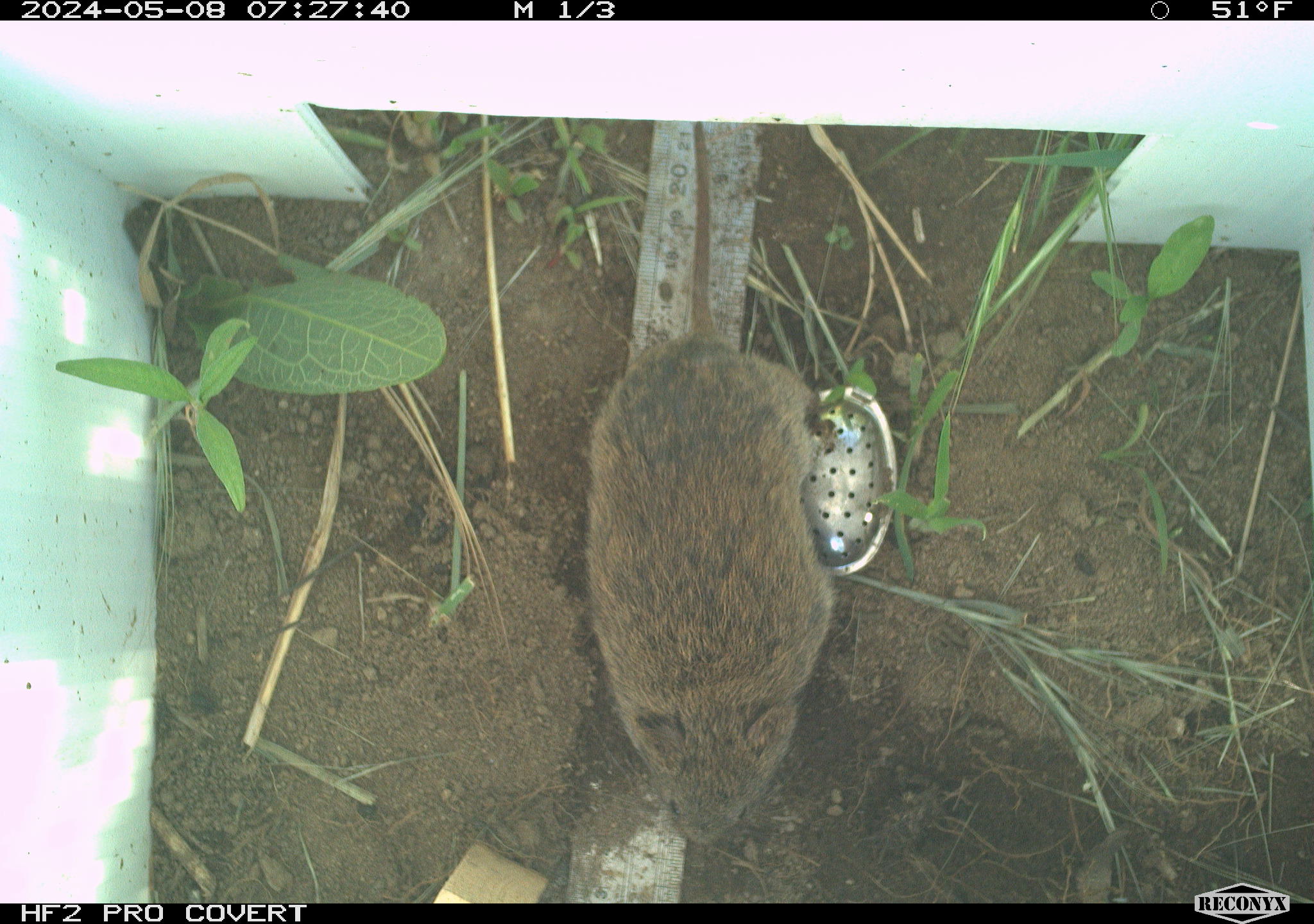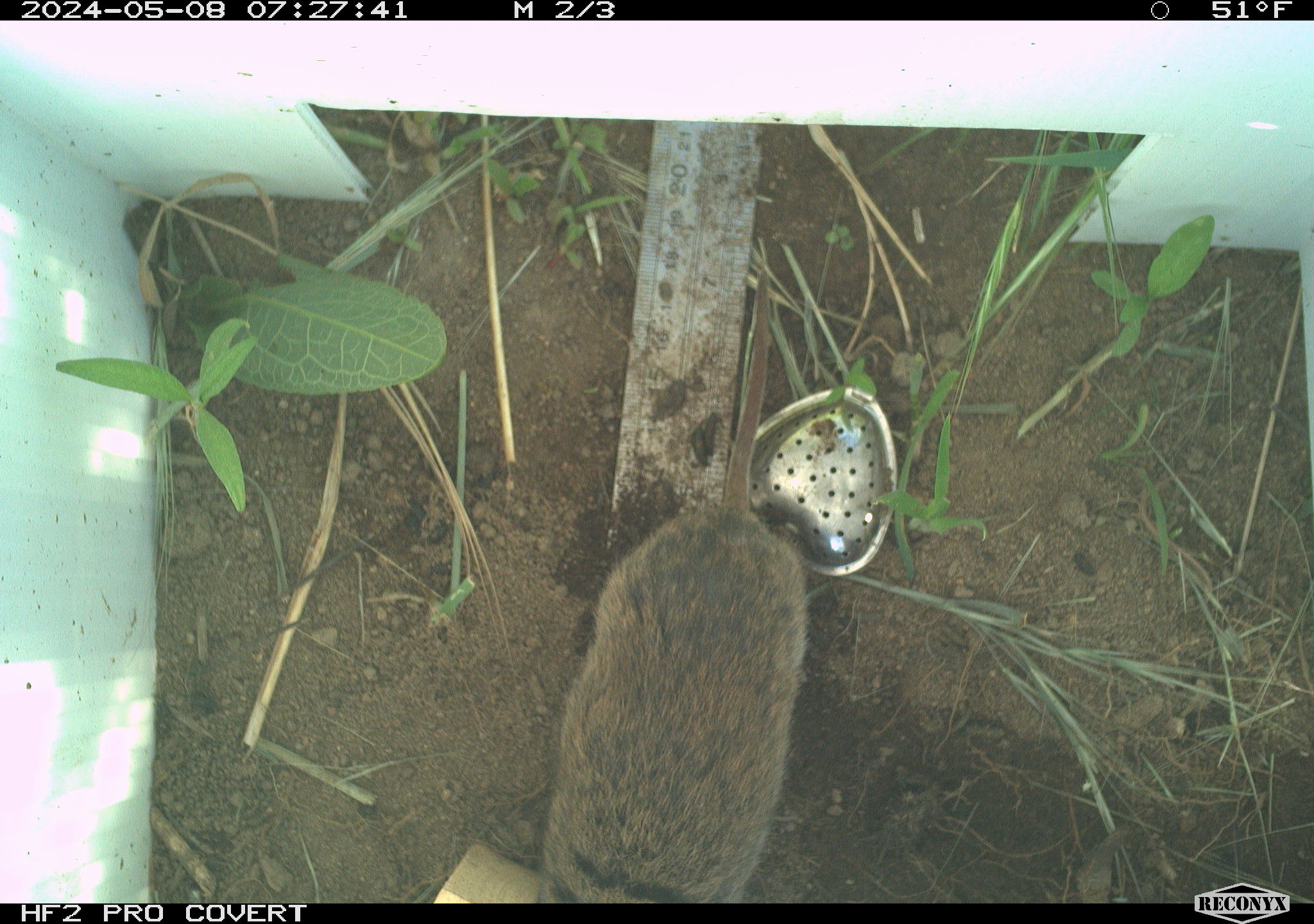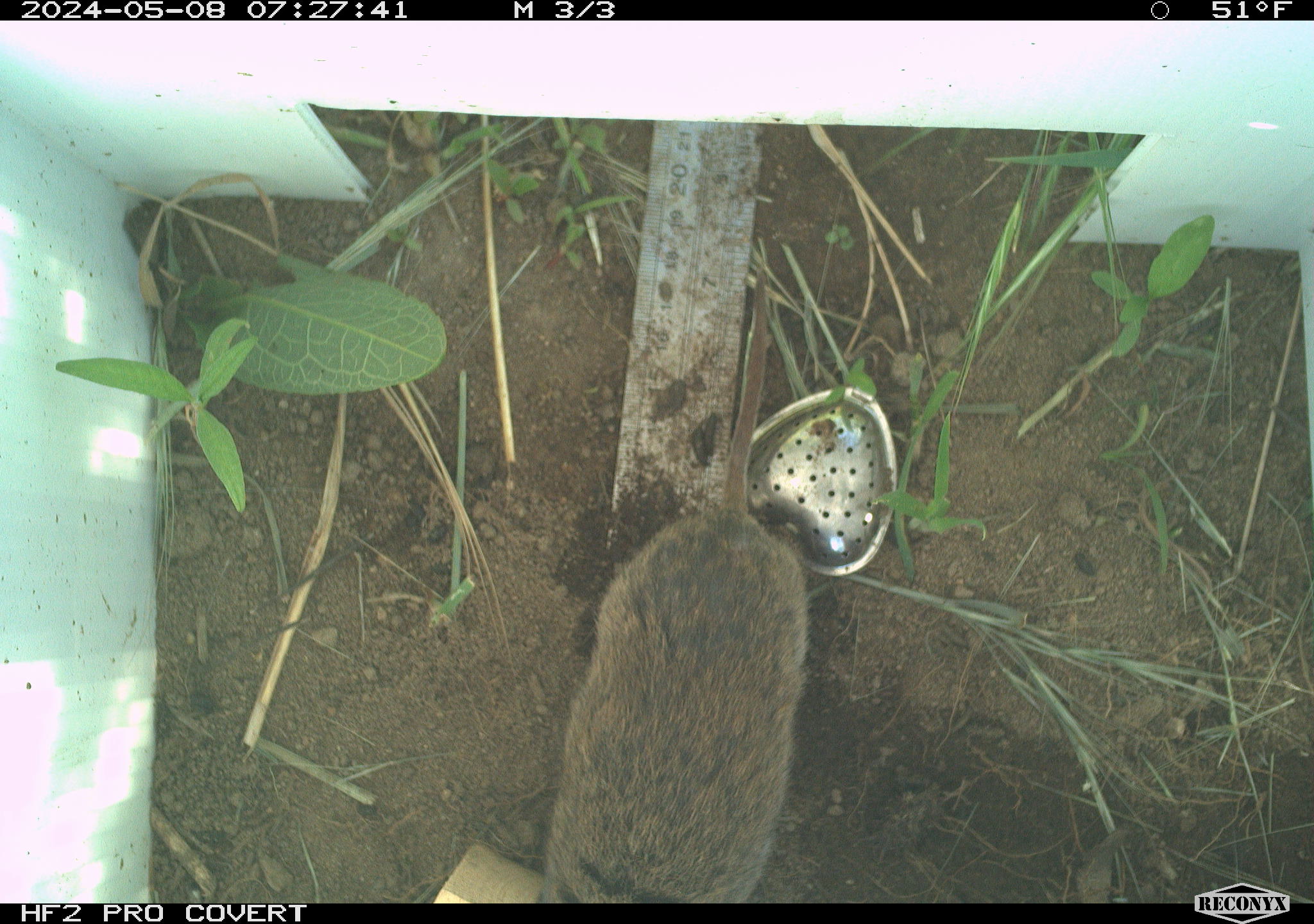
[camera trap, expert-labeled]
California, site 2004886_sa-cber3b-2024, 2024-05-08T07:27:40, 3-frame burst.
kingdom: Animalia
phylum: Chordata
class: Mammalia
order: Rodentia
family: Cricetidae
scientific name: Arvicolinae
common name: voles, lemmings, and muskrats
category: arvicolinae subfamily